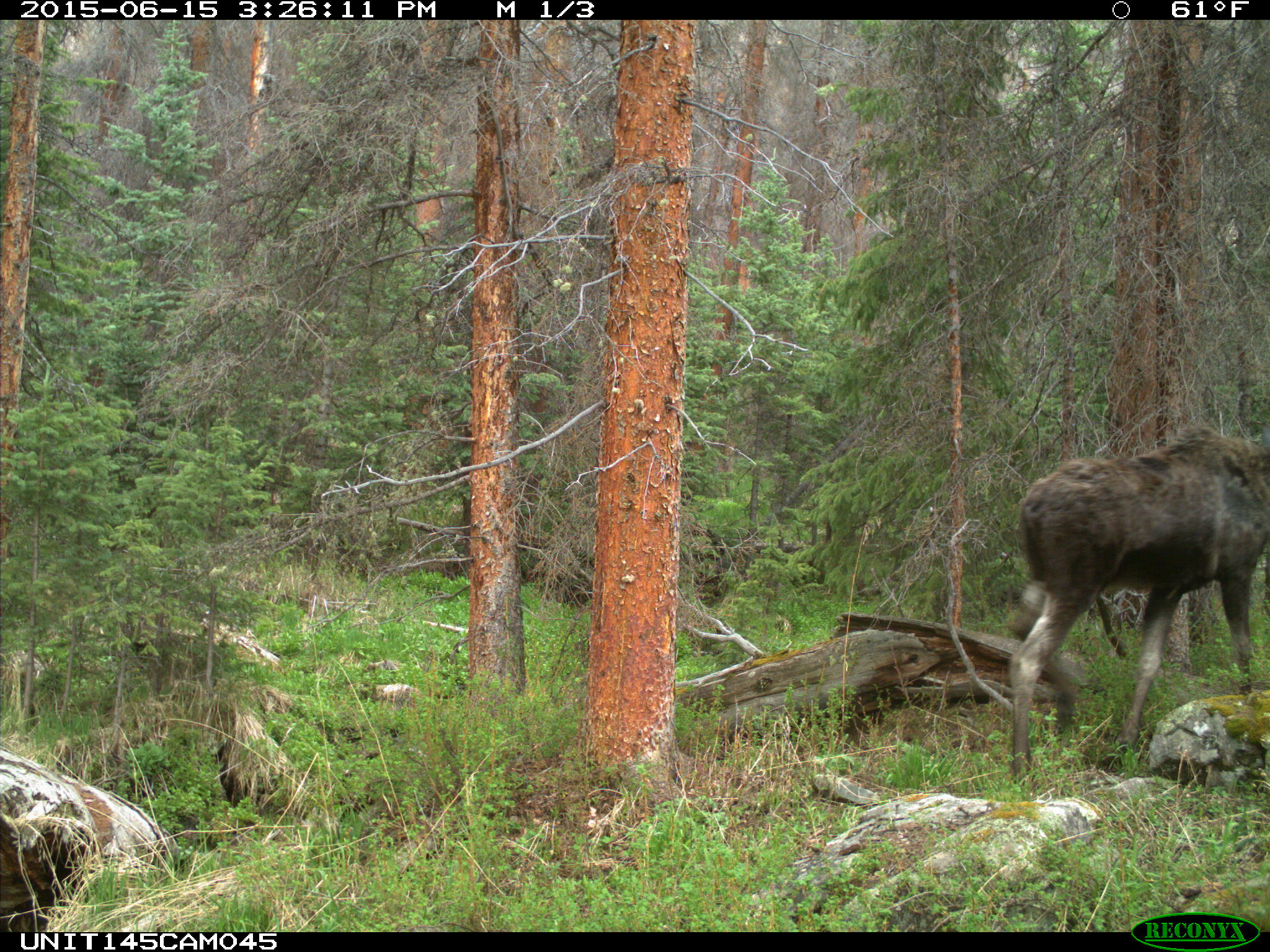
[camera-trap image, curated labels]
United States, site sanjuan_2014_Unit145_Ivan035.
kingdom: Animalia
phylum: Chordata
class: Mammalia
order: Artiodactyla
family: Cervidae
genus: Alces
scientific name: Alces alces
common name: moose